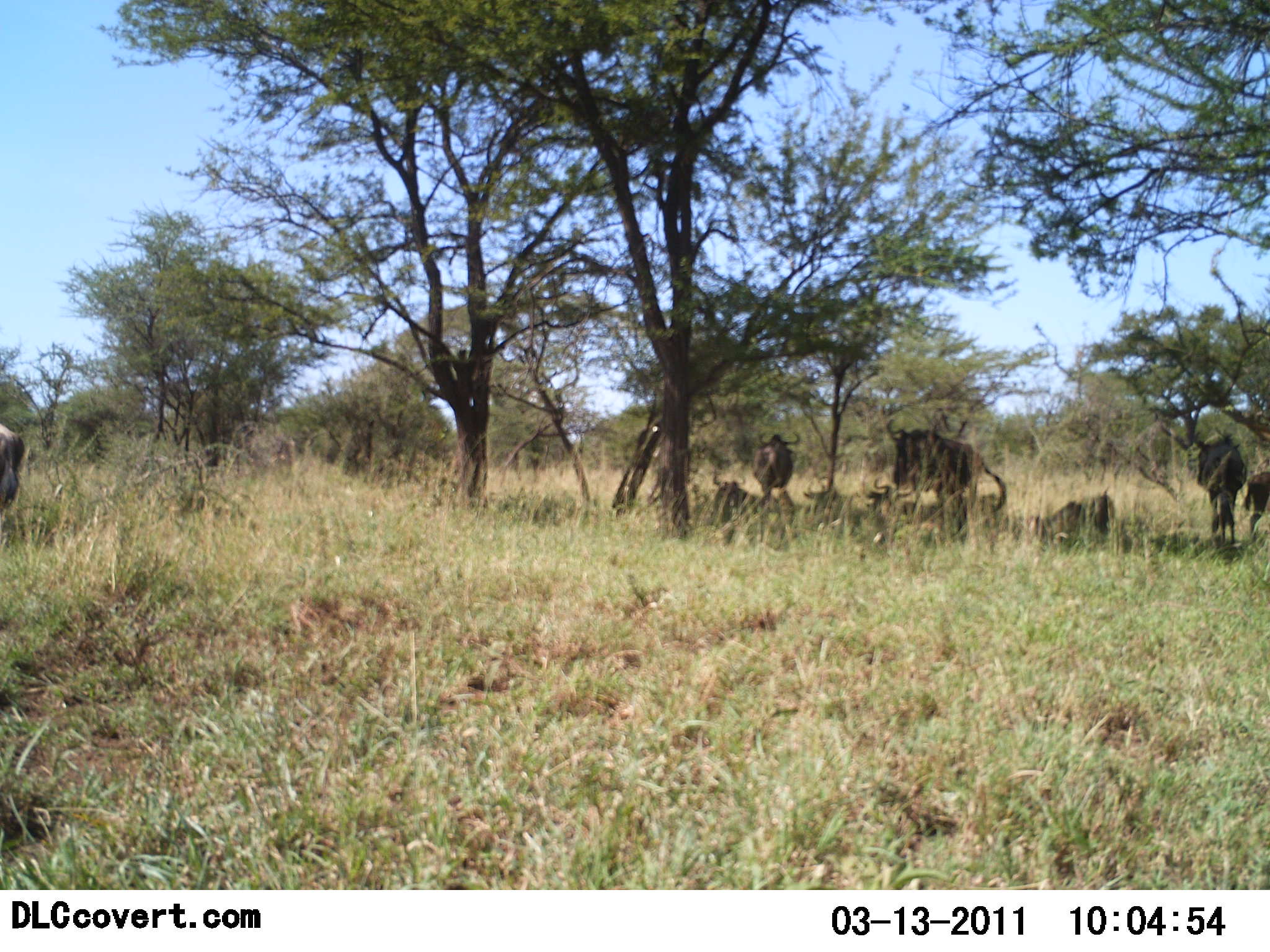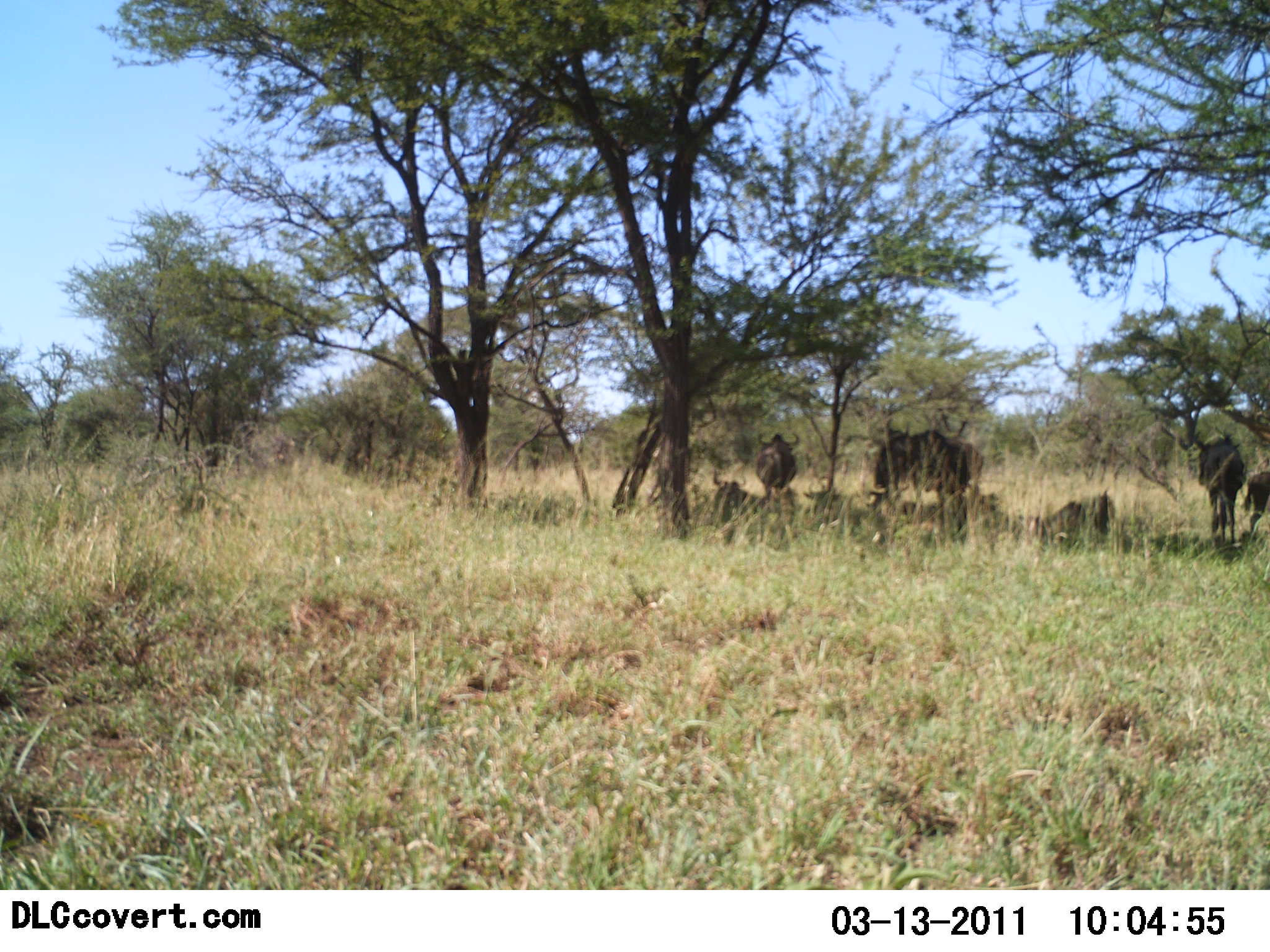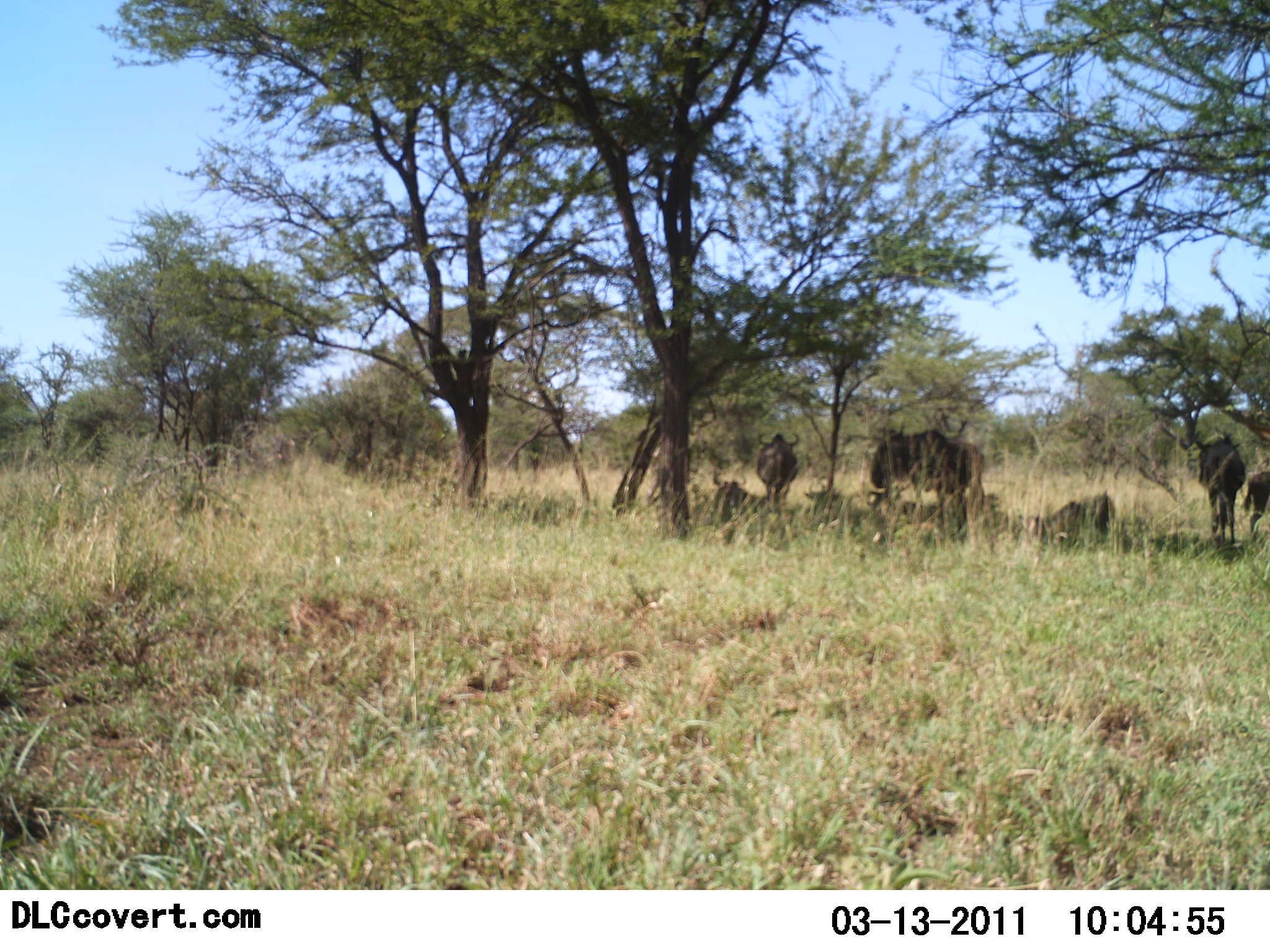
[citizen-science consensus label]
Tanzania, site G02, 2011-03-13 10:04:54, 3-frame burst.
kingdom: Animalia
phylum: Chordata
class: Mammalia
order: Artiodactyla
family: Bovidae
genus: Connochaetes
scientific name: Connochaetes taurinus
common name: blue wildebeest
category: wildebeest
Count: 9.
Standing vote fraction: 90%.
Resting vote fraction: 90%.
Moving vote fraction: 10%.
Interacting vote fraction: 0%.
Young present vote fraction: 10%.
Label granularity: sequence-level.